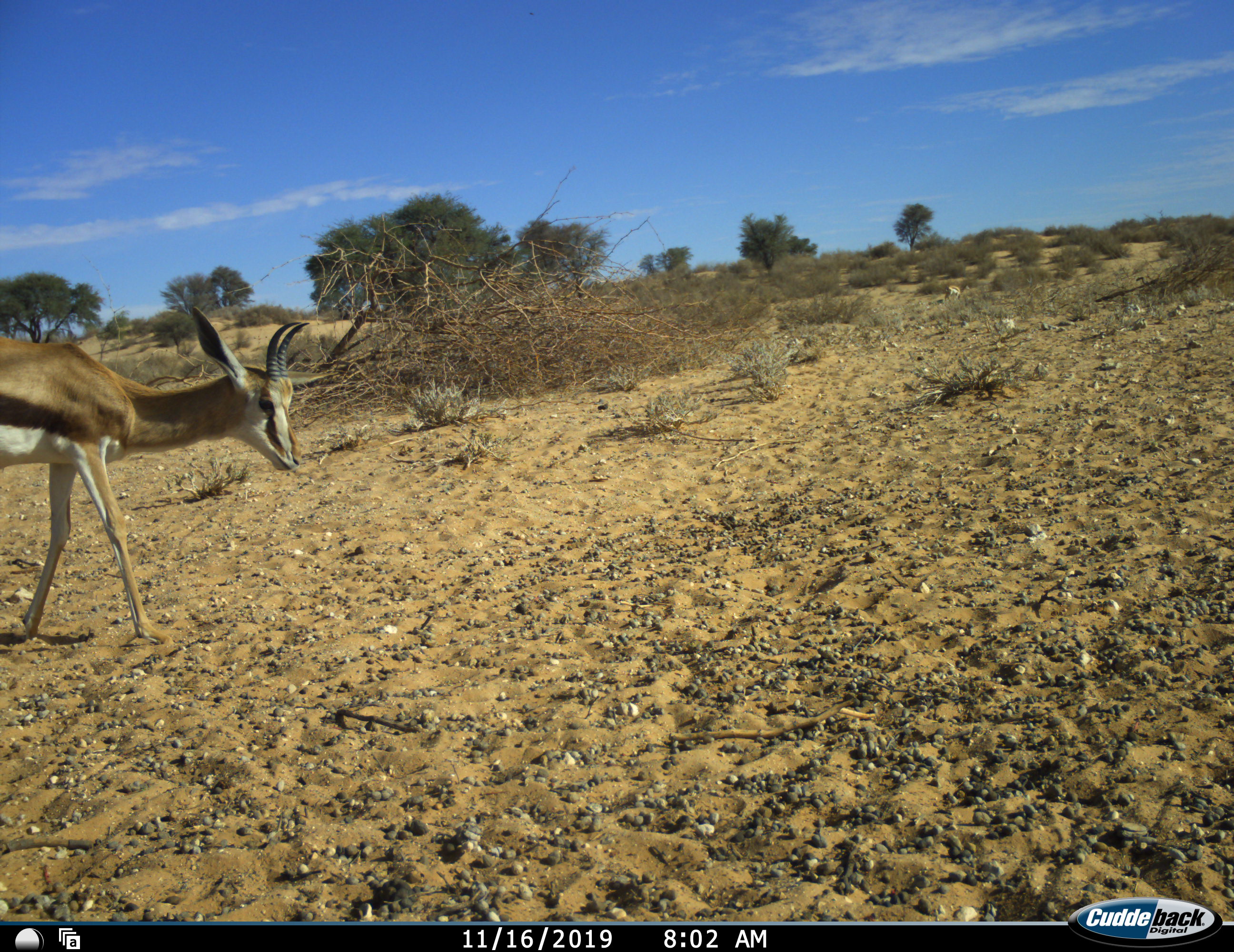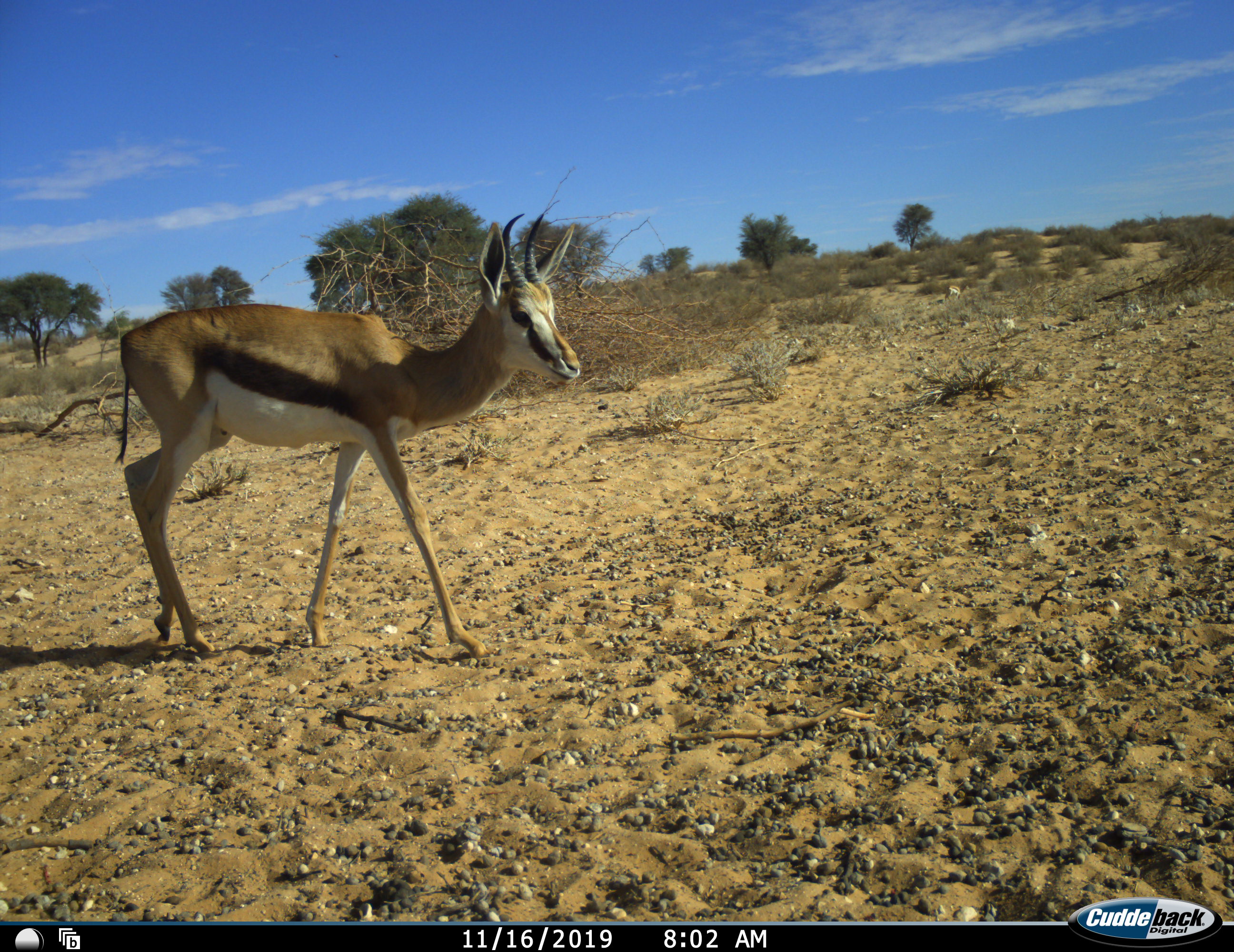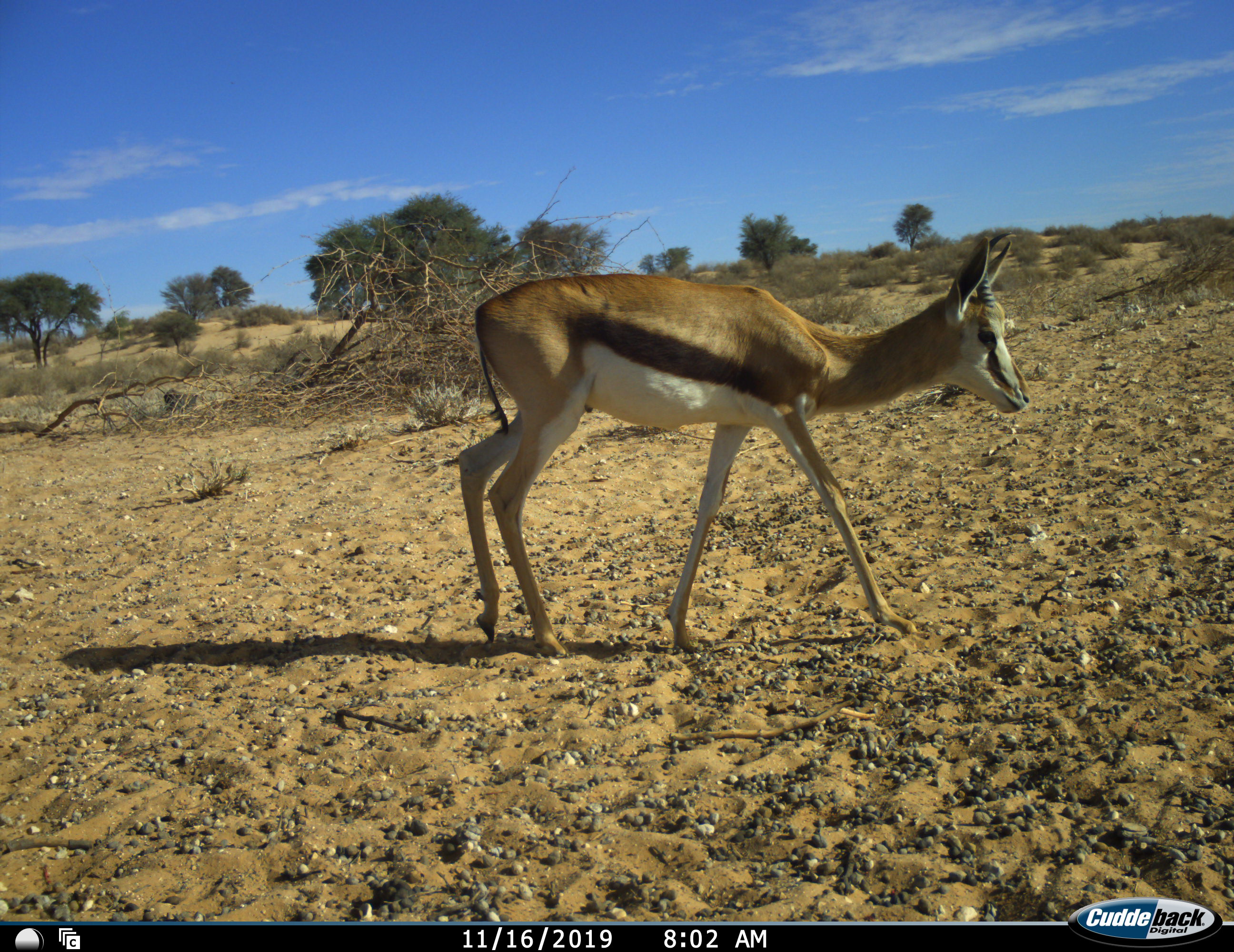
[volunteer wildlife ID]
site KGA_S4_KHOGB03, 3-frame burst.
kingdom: Animalia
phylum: Chordata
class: Mammalia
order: Artiodactyla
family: Bovidae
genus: Antidorcas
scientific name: Antidorcas marsupialis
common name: springbok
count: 1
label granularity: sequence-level